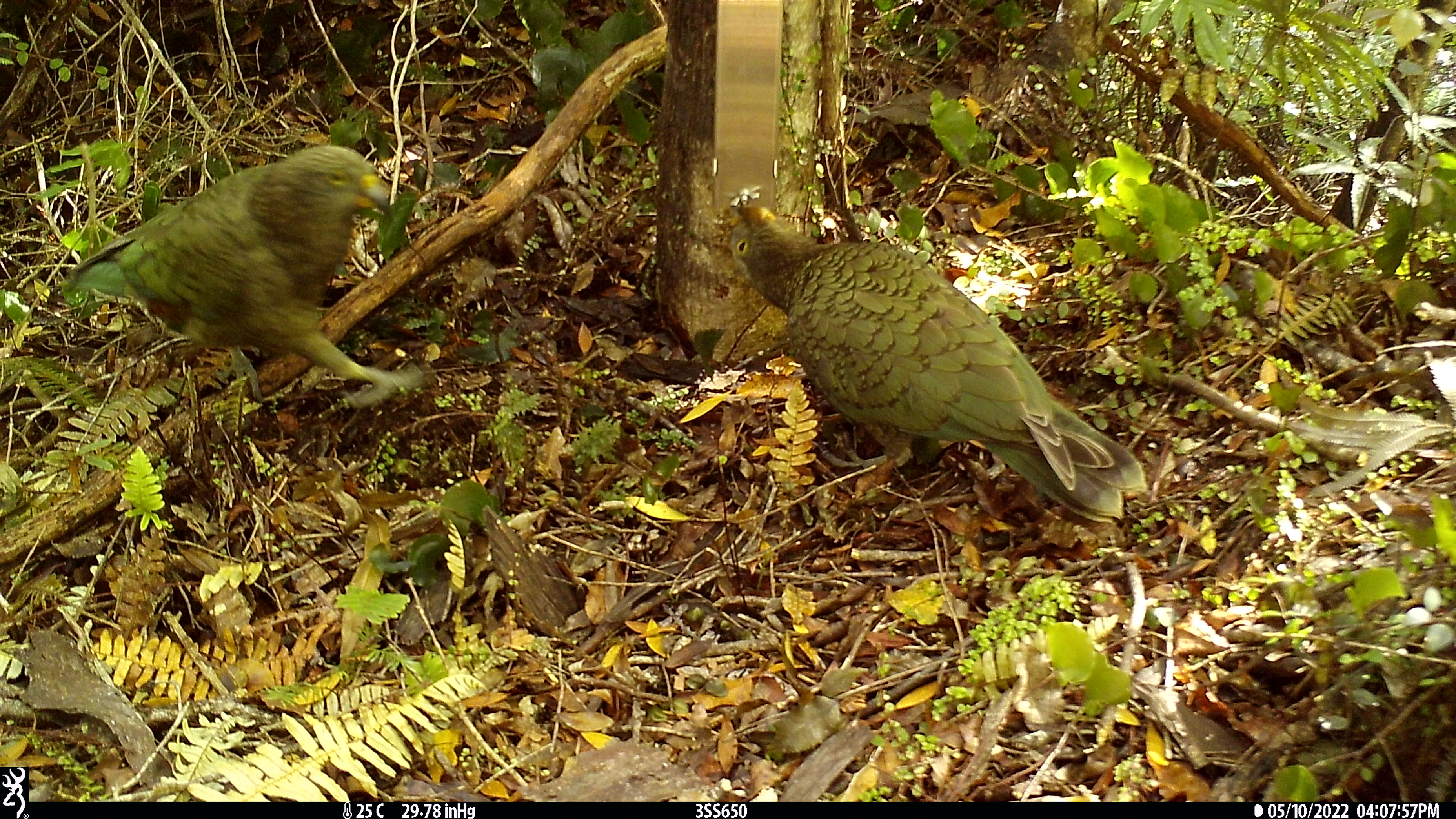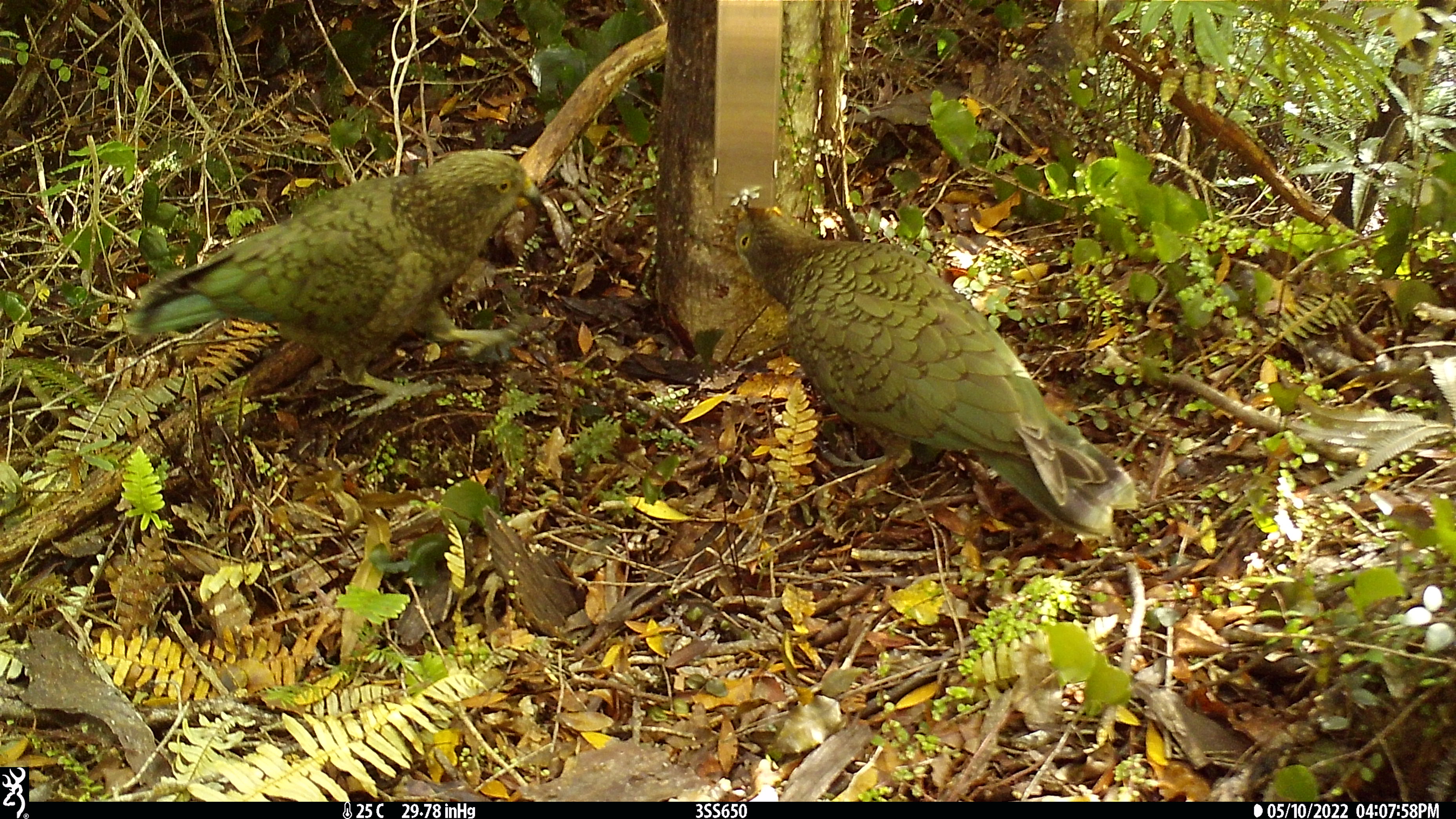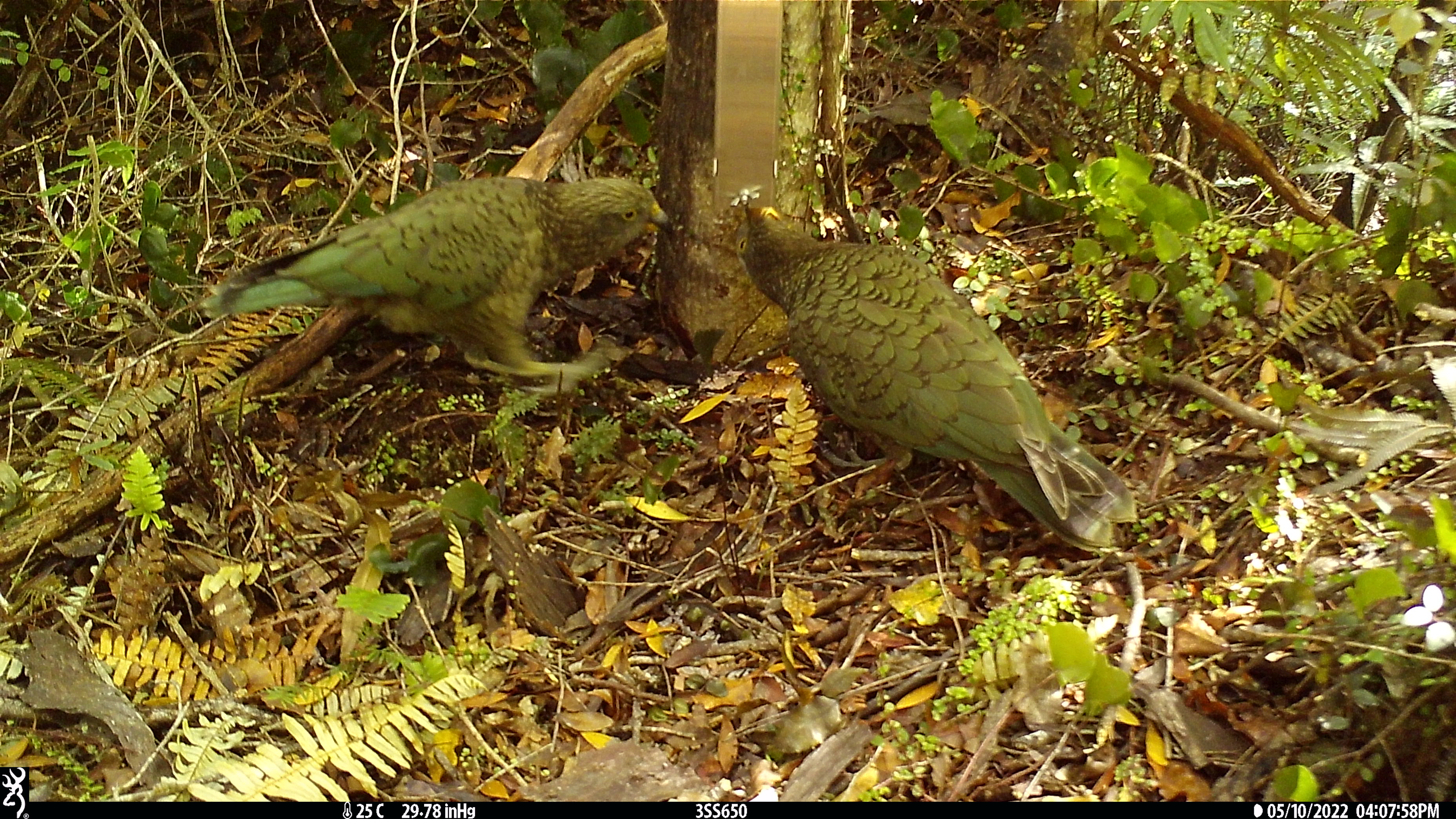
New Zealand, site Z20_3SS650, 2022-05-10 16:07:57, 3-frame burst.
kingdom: Animalia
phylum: Chordata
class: Aves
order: Psittaciformes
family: Strigopidae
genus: Nestor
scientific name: Nestor notabilis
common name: kea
Kea (Nestor notabilis).